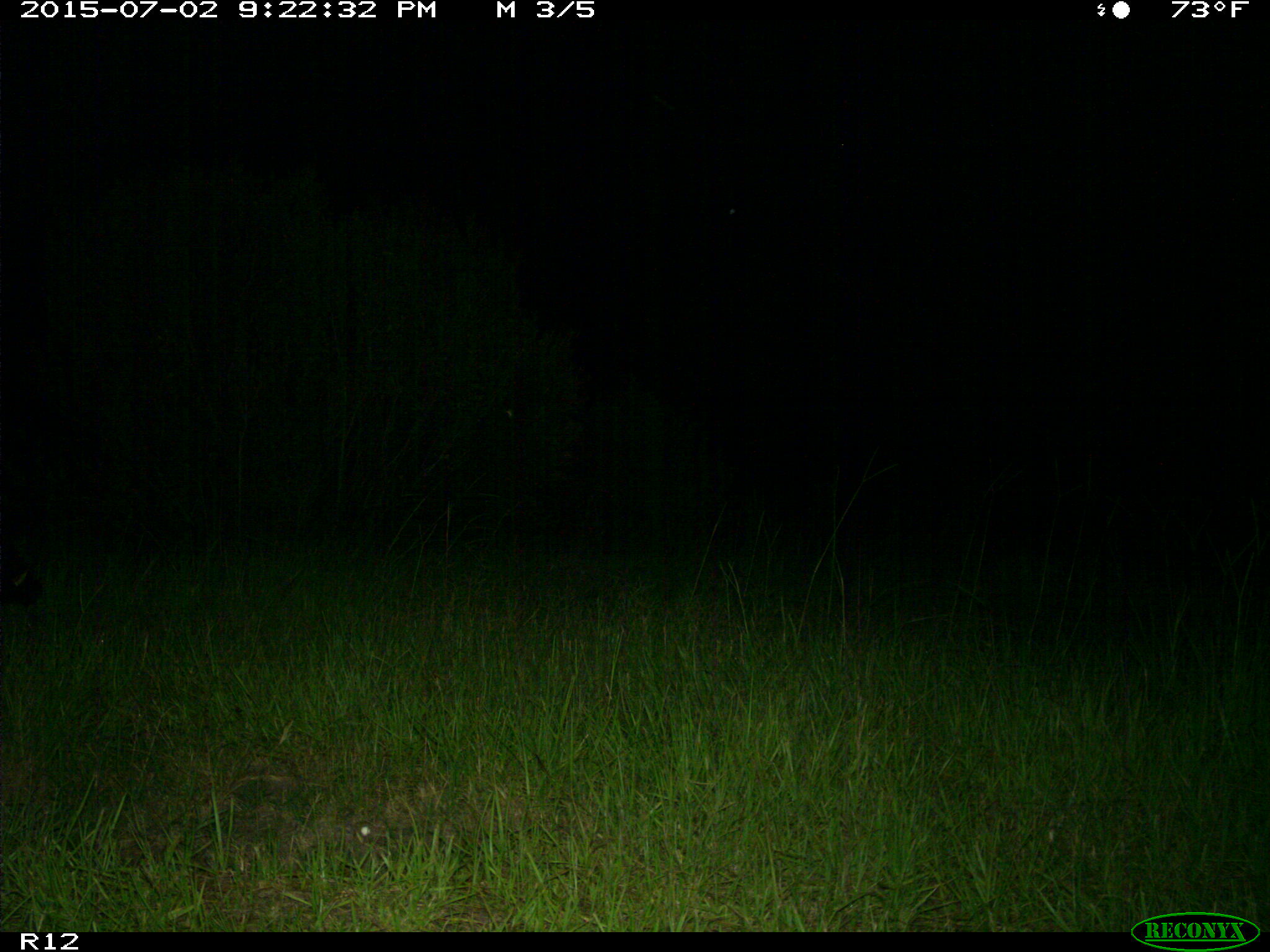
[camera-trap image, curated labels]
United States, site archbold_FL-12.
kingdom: Animalia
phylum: Chordata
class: Mammalia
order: Artiodactyla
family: Suidae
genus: Sus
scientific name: Sus scrofa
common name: wild boar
Sus scrofa (wild boar).